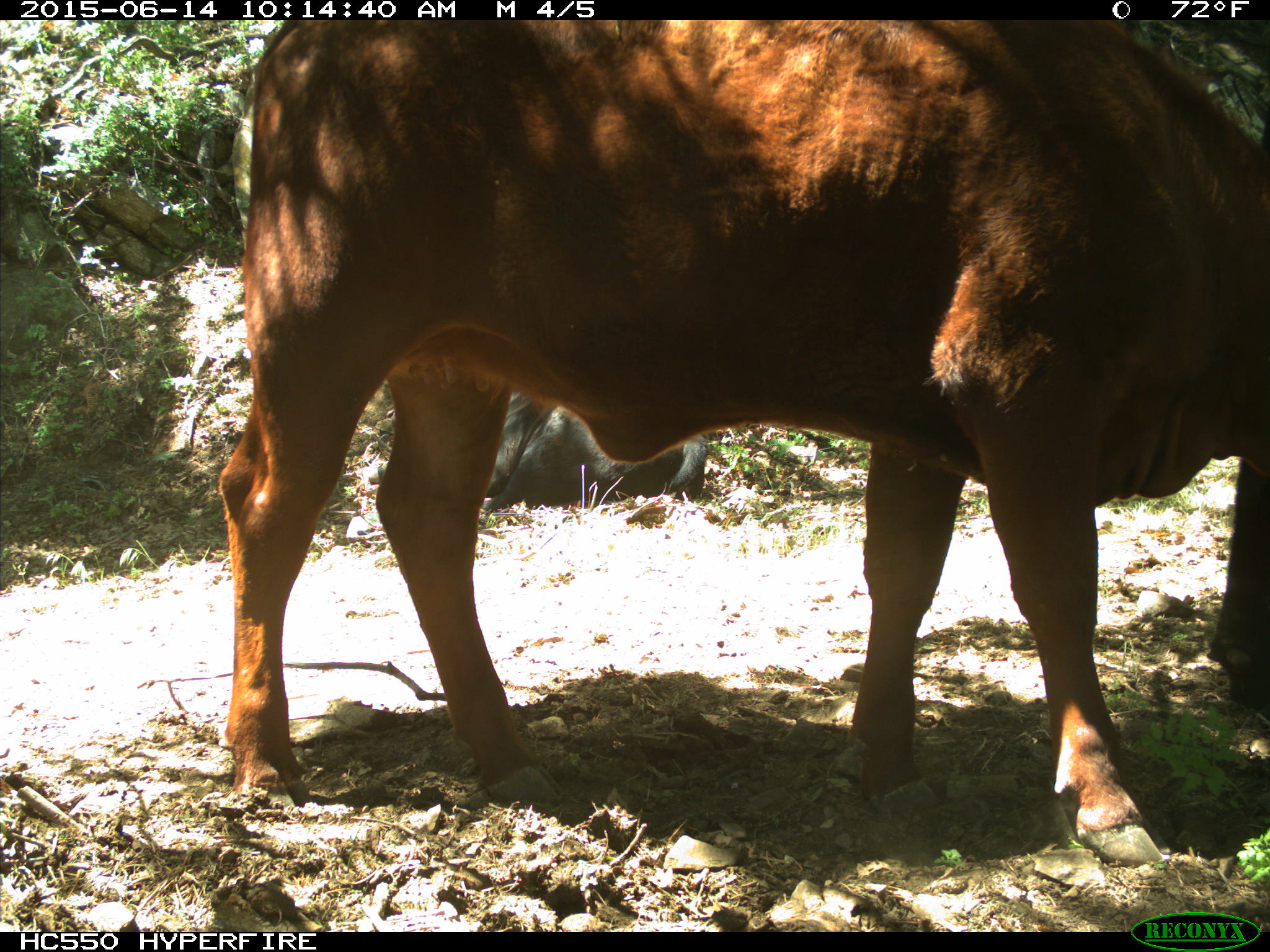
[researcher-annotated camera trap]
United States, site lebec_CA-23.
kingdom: Animalia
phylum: Chordata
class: Mammalia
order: Artiodactyla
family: Bovidae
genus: Bos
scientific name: Bos taurus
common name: domestic cow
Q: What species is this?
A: Bos taurus (domestic cow).